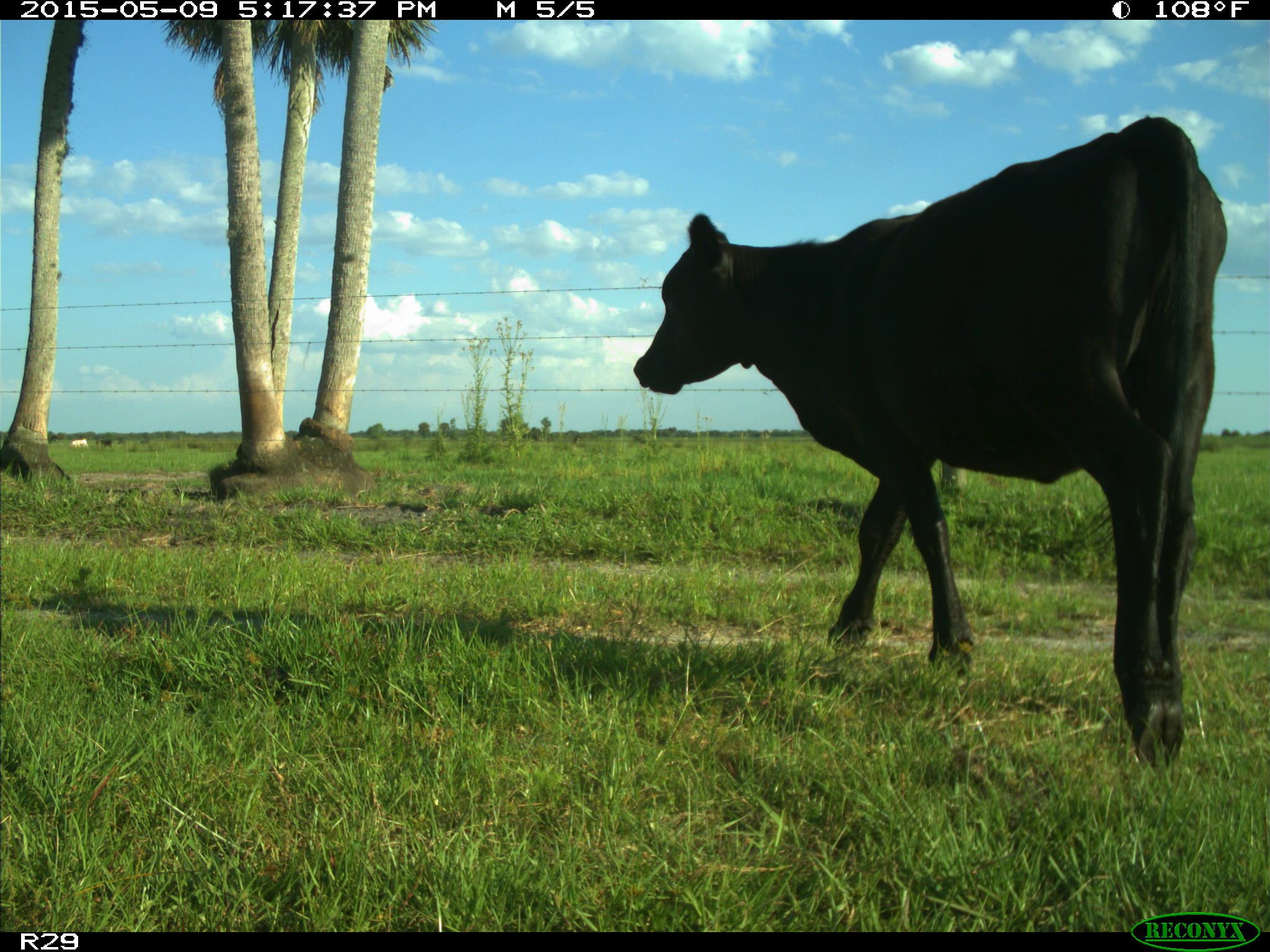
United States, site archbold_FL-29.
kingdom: Animalia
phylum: Chordata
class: Mammalia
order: Artiodactyla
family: Bovidae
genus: Bos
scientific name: Bos taurus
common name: domestic cow